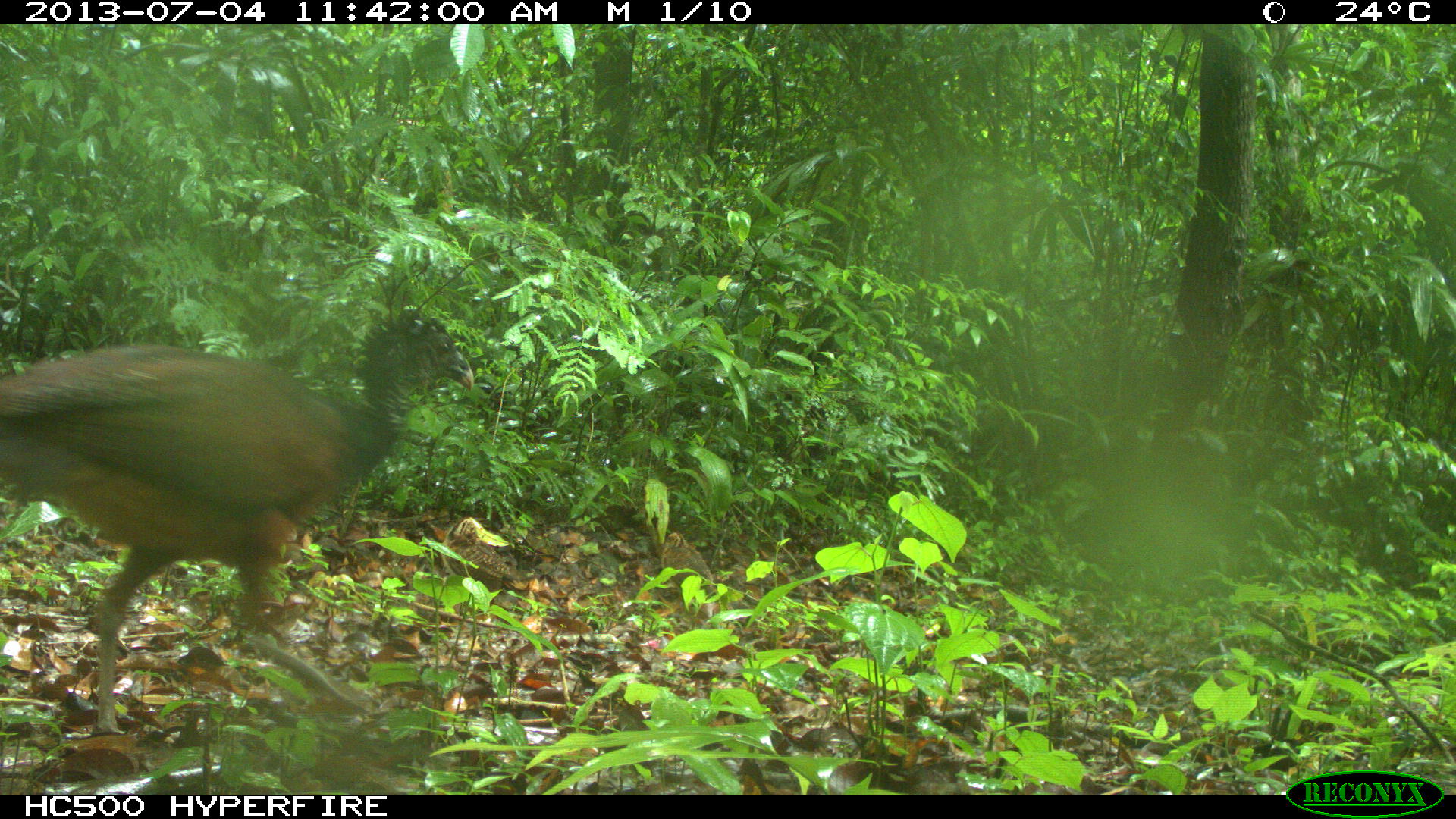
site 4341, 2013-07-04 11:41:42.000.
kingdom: Animalia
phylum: Chordata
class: Aves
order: Galliformes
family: Cracidae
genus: Crax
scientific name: Crax rubra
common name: great curassow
Crax rubra (great curassow), count 1, sex female.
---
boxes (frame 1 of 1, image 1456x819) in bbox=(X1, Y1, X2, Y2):
crax rubra: bbox=(0, 307, 473, 735)